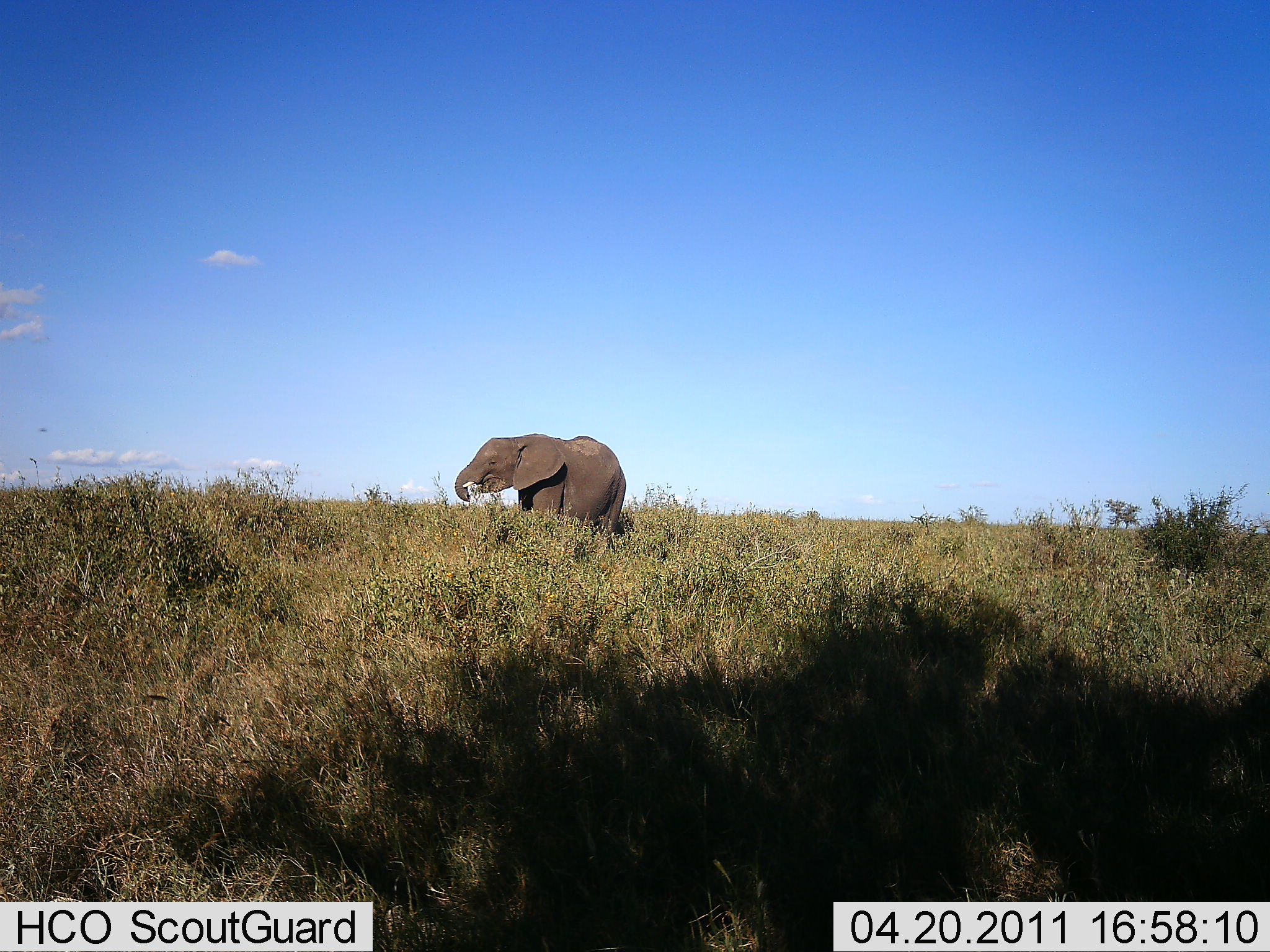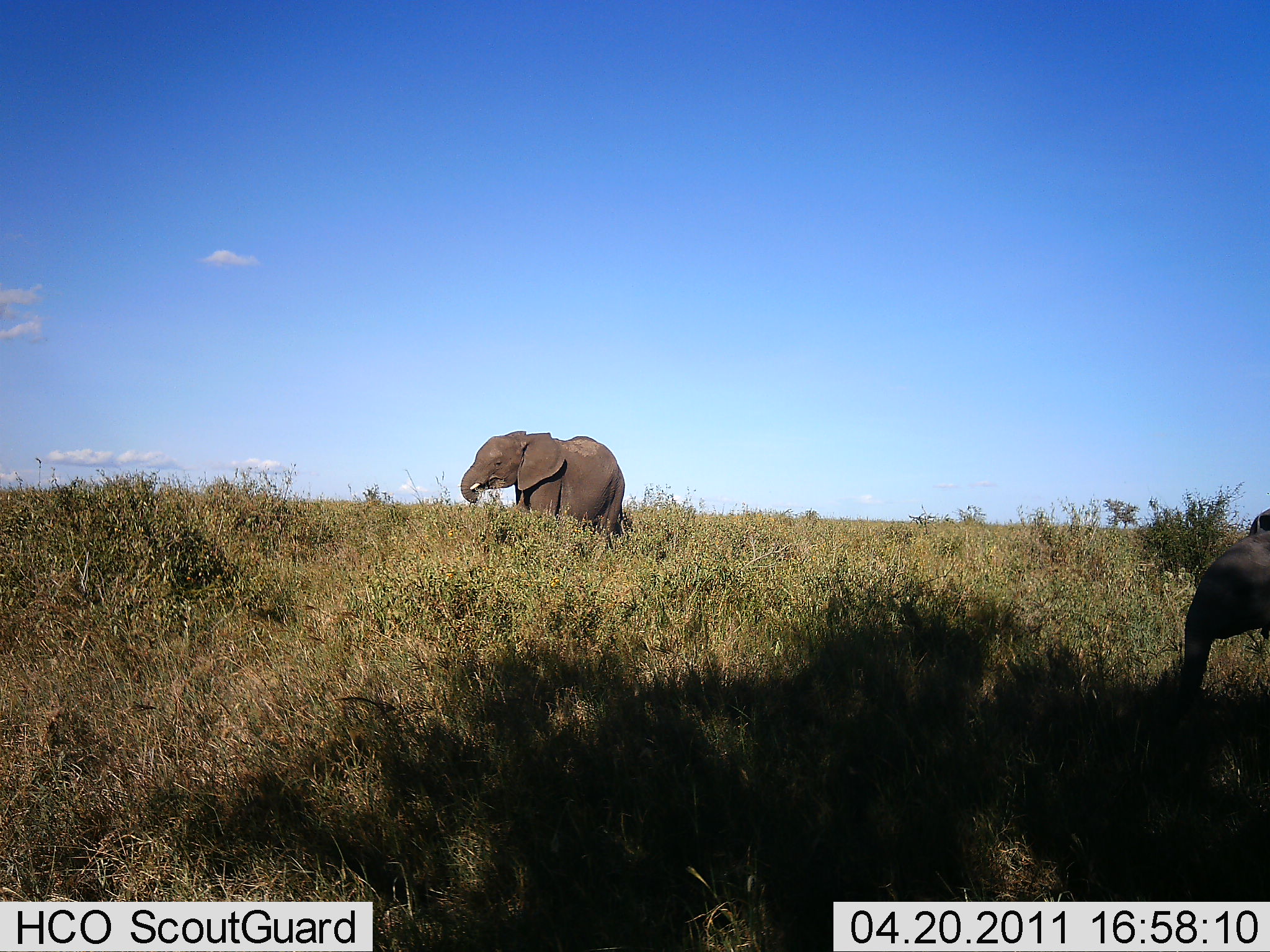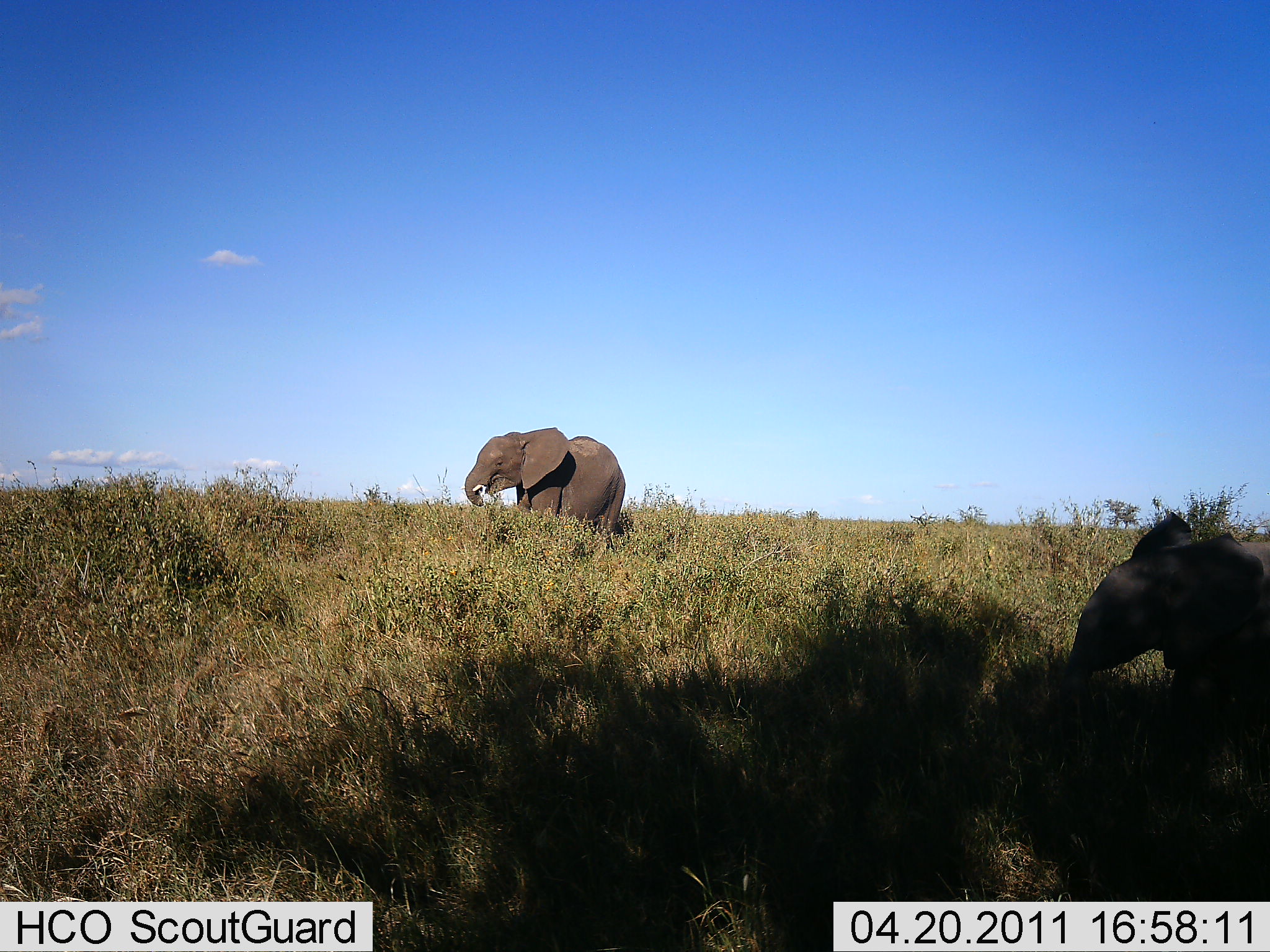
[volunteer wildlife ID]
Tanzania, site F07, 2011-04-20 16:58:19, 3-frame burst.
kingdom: Animalia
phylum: Chordata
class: Mammalia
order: Proboscidea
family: Elephantidae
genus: Loxodonta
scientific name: Loxodonta africana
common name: african bush elephant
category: elephant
Elephant (african bush elephant) (Loxodonta africana), count 2. Behavior (volunteer vote fractions): standing 53%, resting 0%, moving 67%, interacting 7%. Young present (vote fraction): 87%. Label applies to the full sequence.